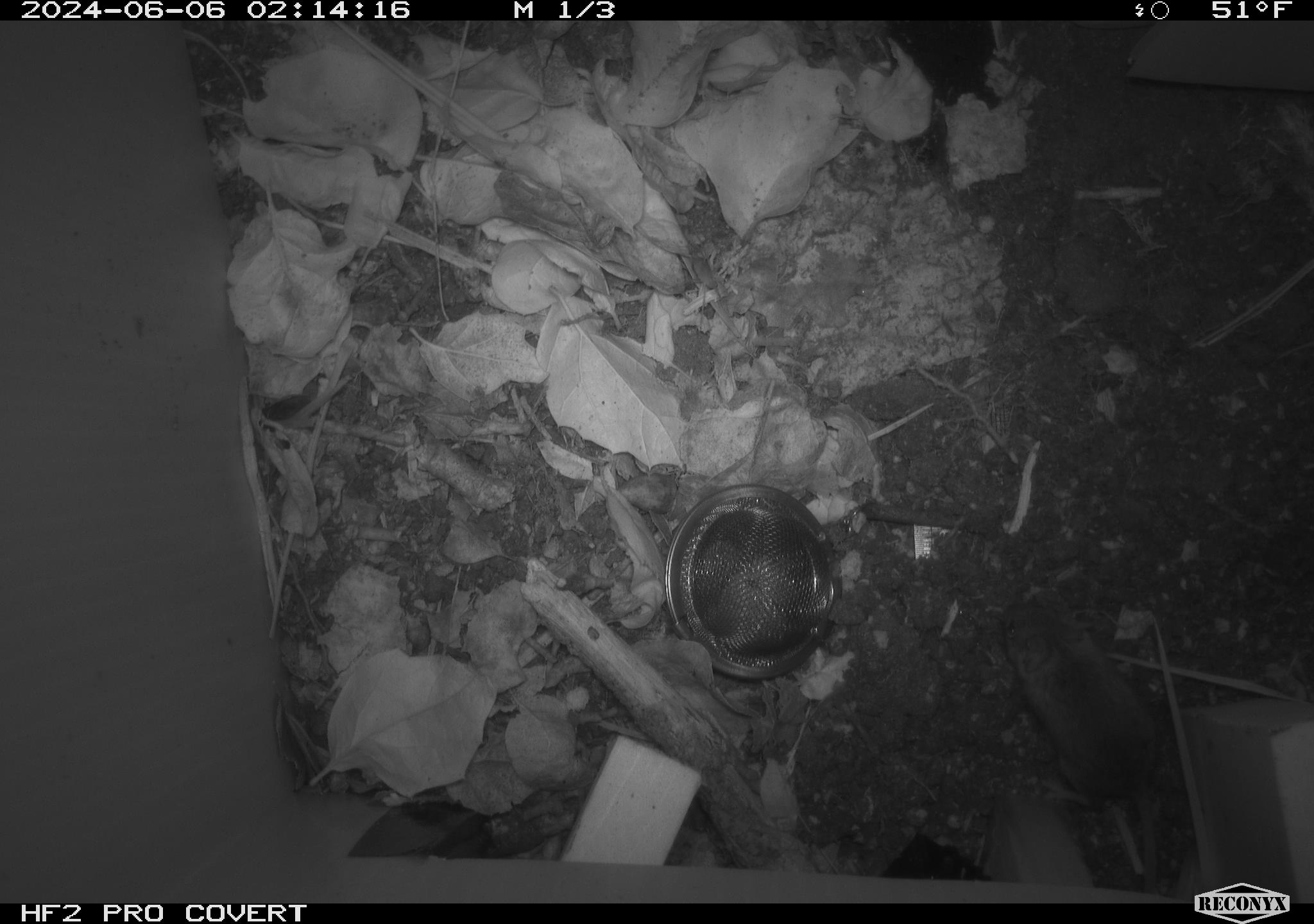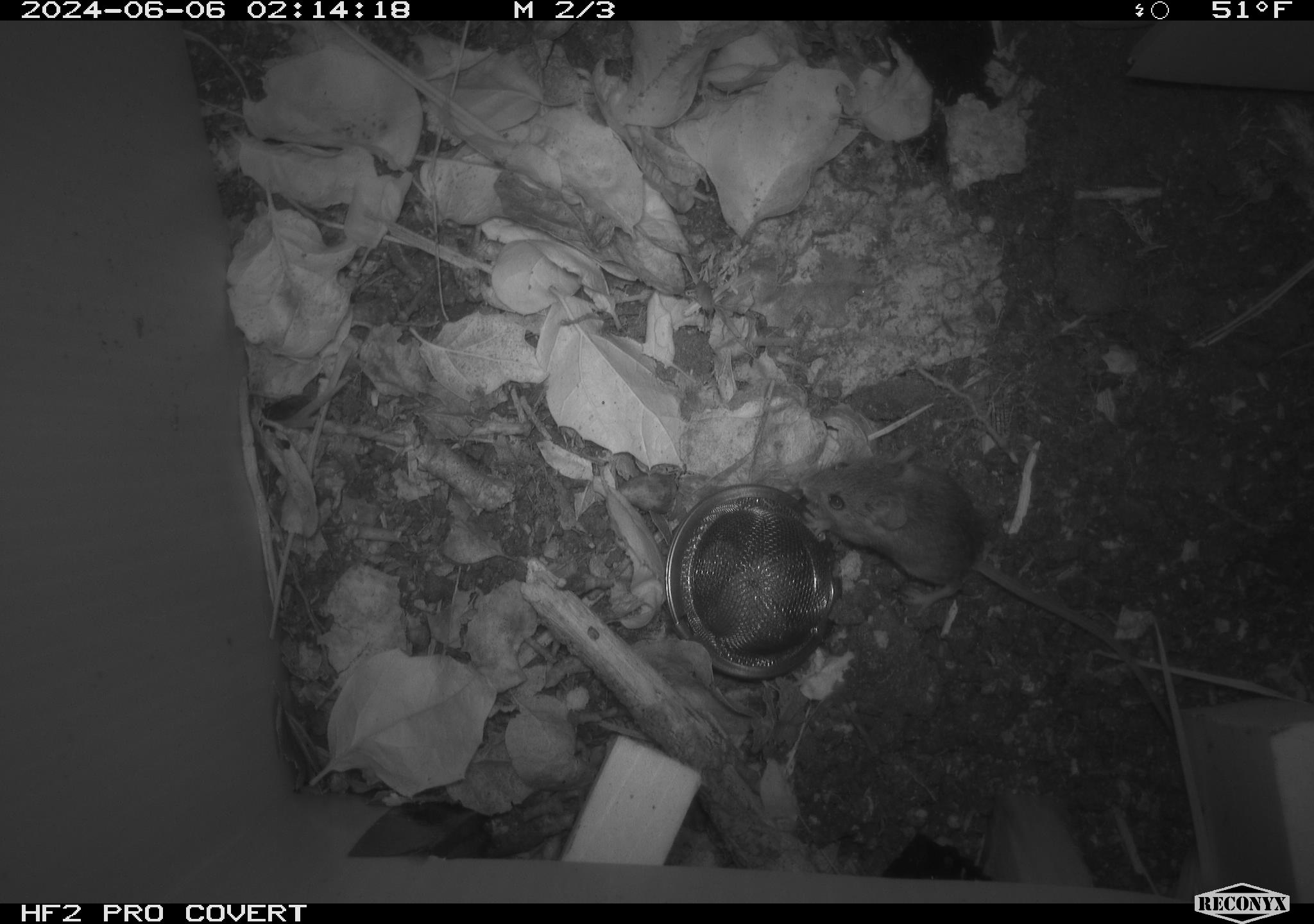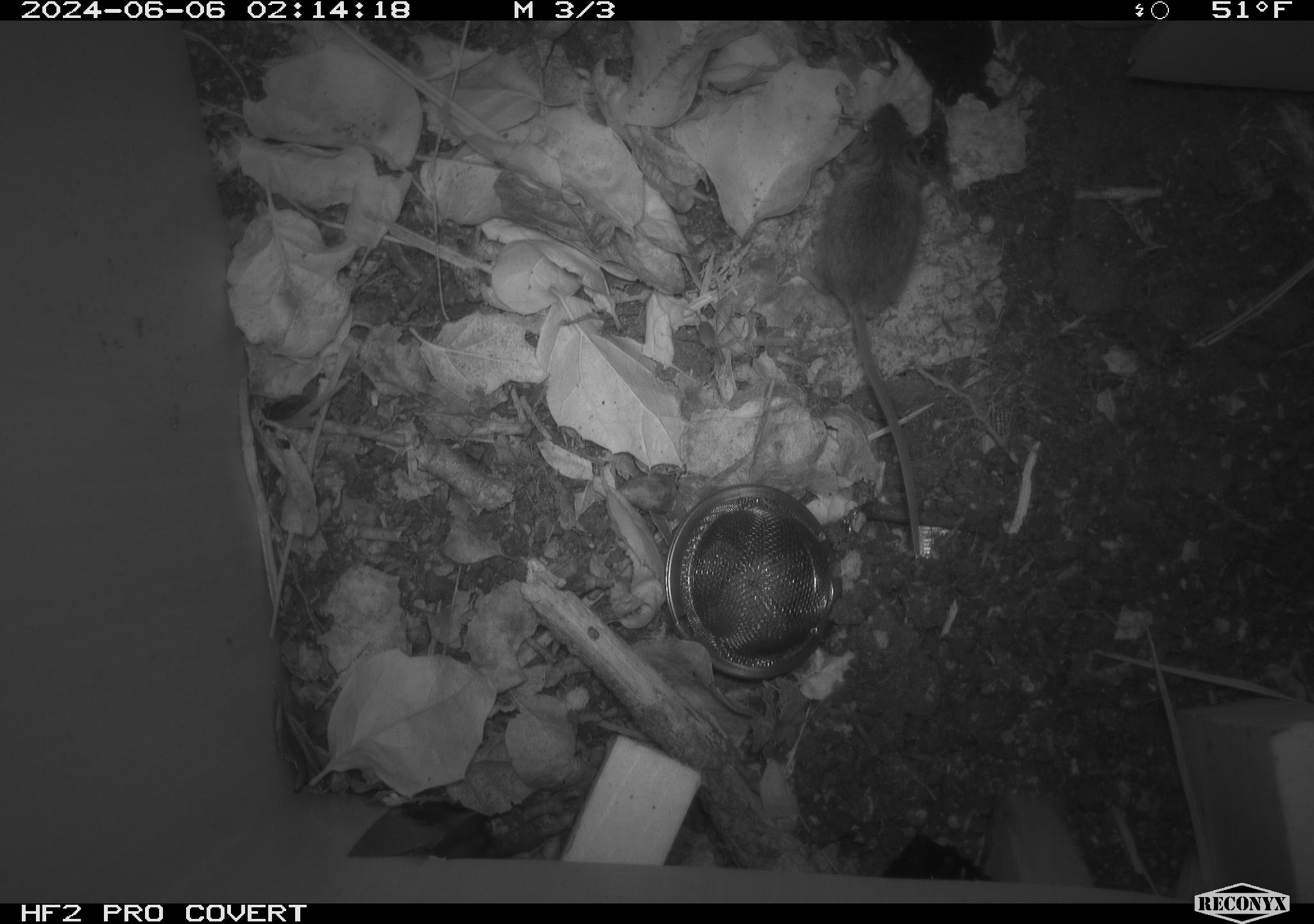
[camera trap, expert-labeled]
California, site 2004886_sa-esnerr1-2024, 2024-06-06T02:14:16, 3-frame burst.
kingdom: Animalia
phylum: Chordata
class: Mammalia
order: Rodentia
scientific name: Rodentia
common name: rodent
Rodent (Rodentia).